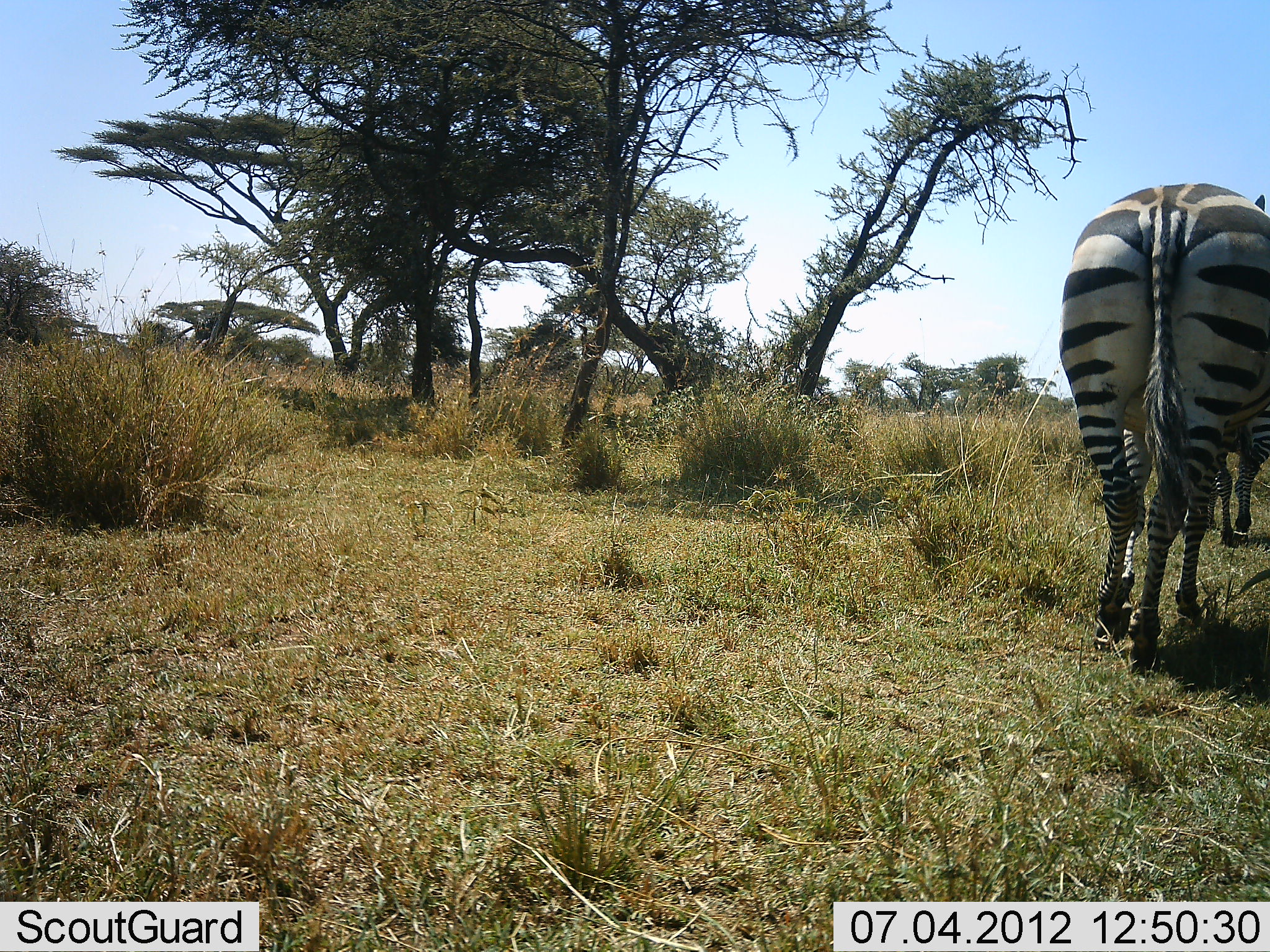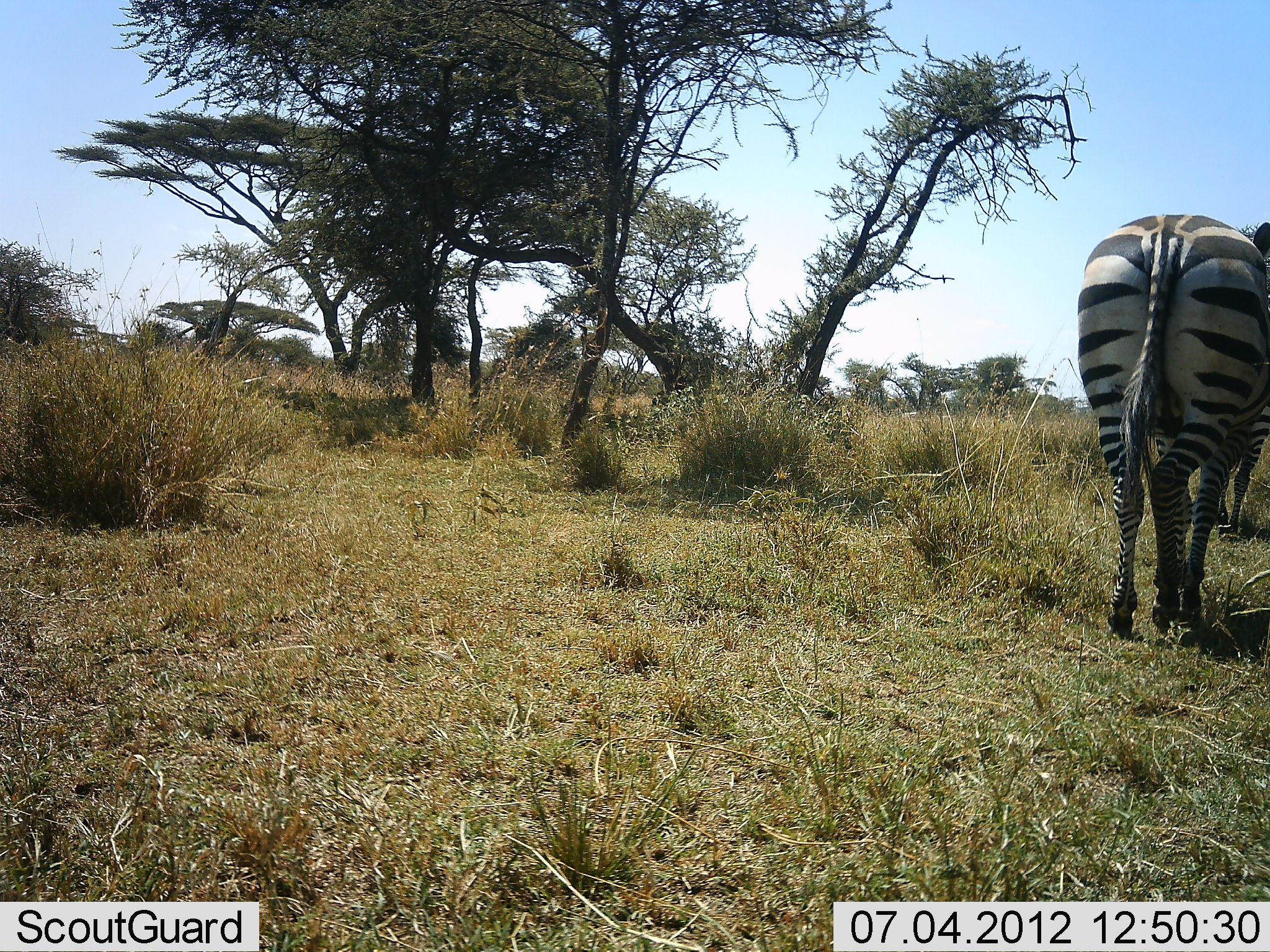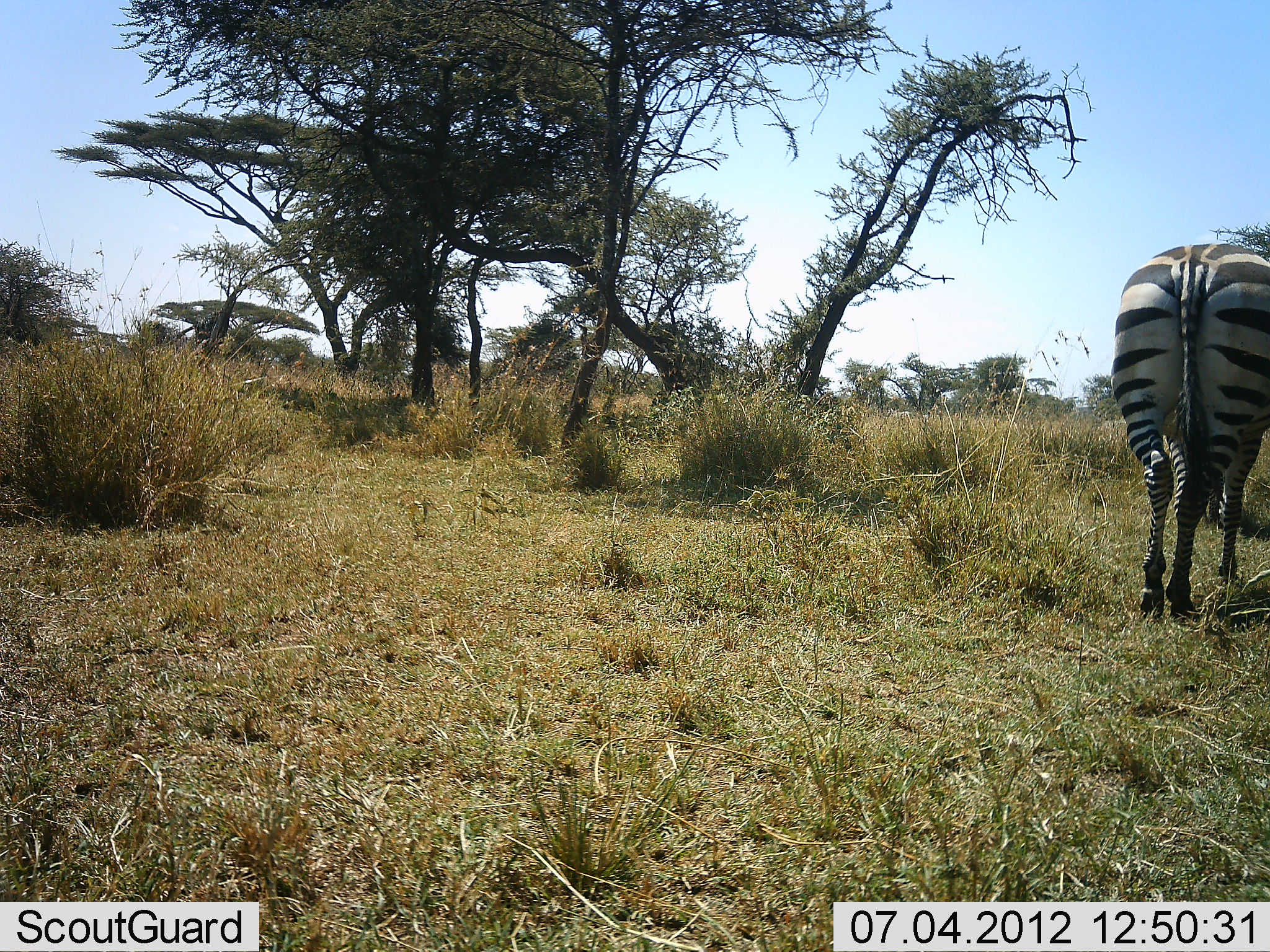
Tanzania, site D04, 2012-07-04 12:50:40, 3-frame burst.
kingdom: Animalia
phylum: Chordata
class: Mammalia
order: Perissodactyla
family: Equidae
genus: Equus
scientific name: Equus quagga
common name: plains zebra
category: zebra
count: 2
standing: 20%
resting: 0%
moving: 80%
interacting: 0%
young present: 0%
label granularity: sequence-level